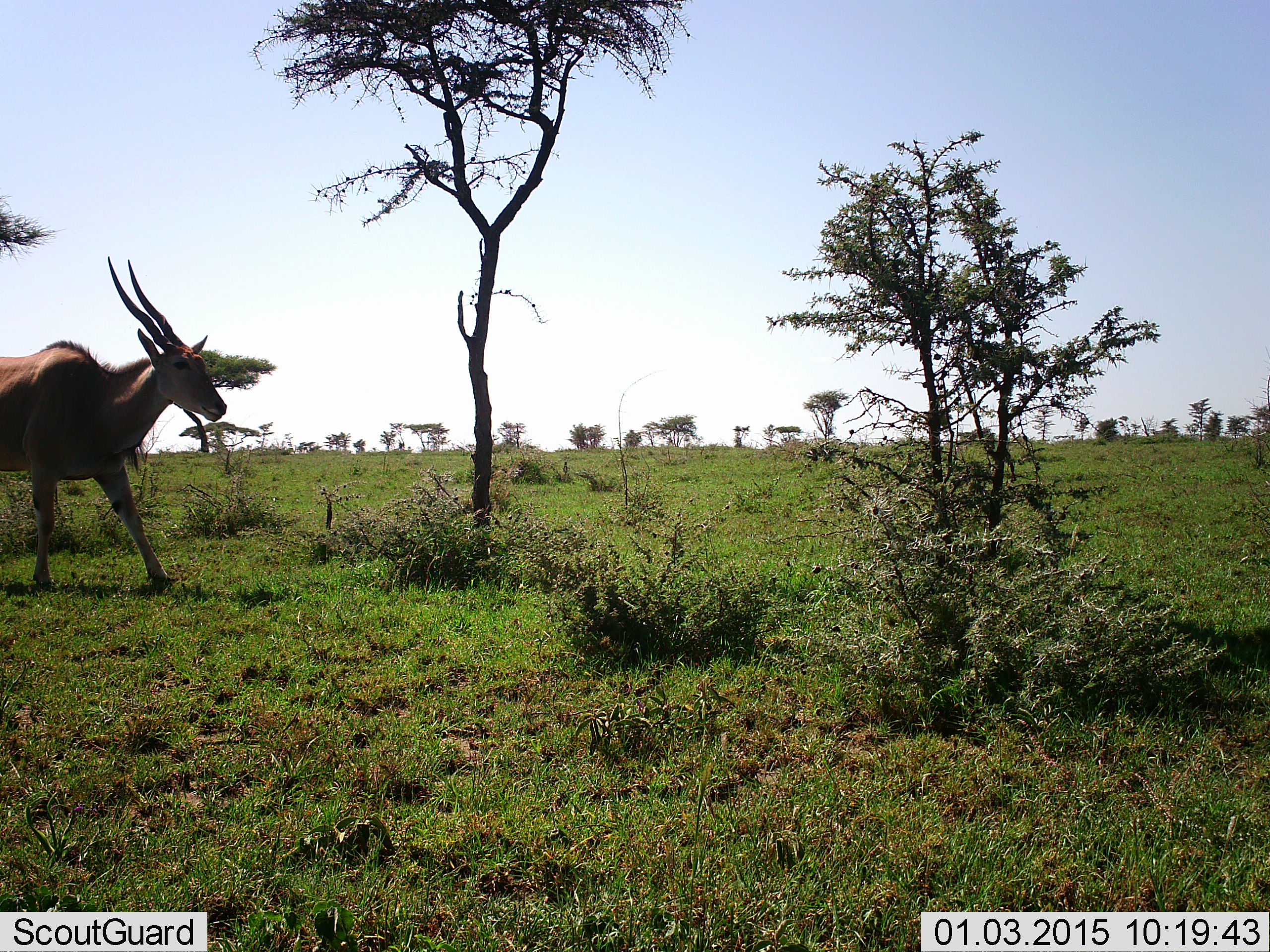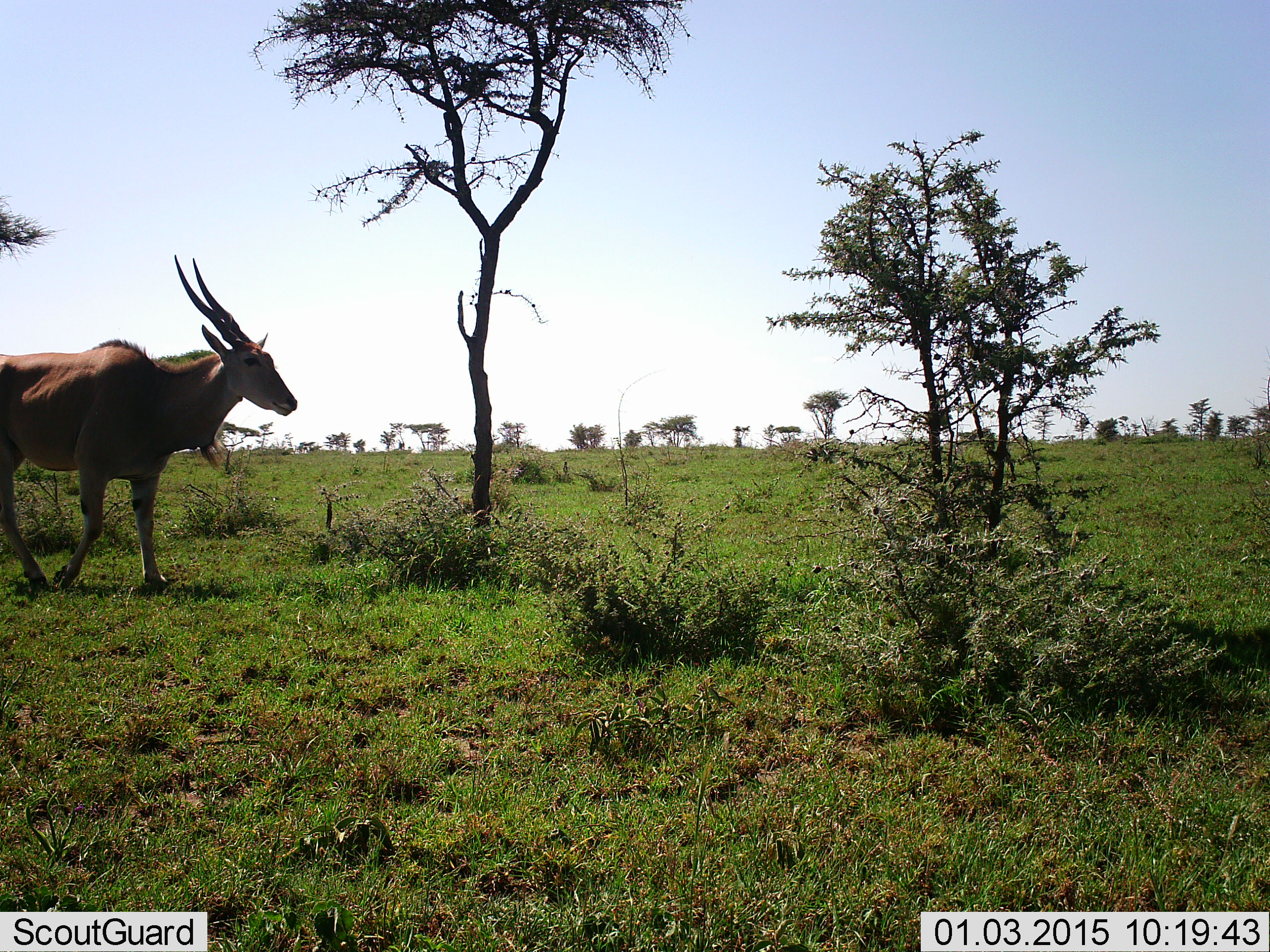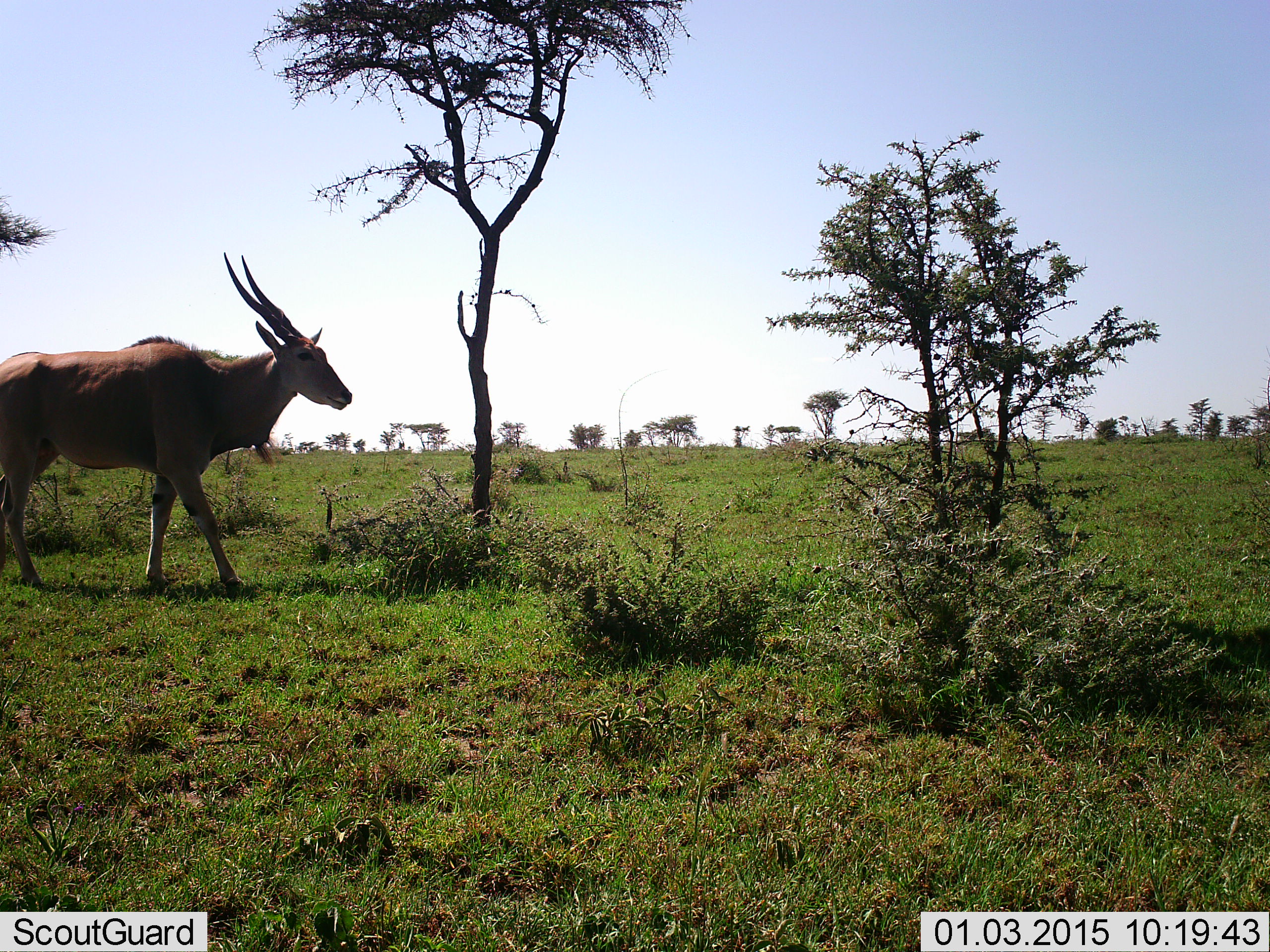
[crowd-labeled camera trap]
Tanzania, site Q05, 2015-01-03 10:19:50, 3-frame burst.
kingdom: Animalia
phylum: Chordata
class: Mammalia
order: Artiodactyla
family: Bovidae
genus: Tragelaphus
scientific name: Tragelaphus oryx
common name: eland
Eland (Tragelaphus oryx), count 1. Behavior (volunteer vote fractions): standing 0%, resting 0%, moving 100%, interacting 0%. Young present (vote fraction): 0%. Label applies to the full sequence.